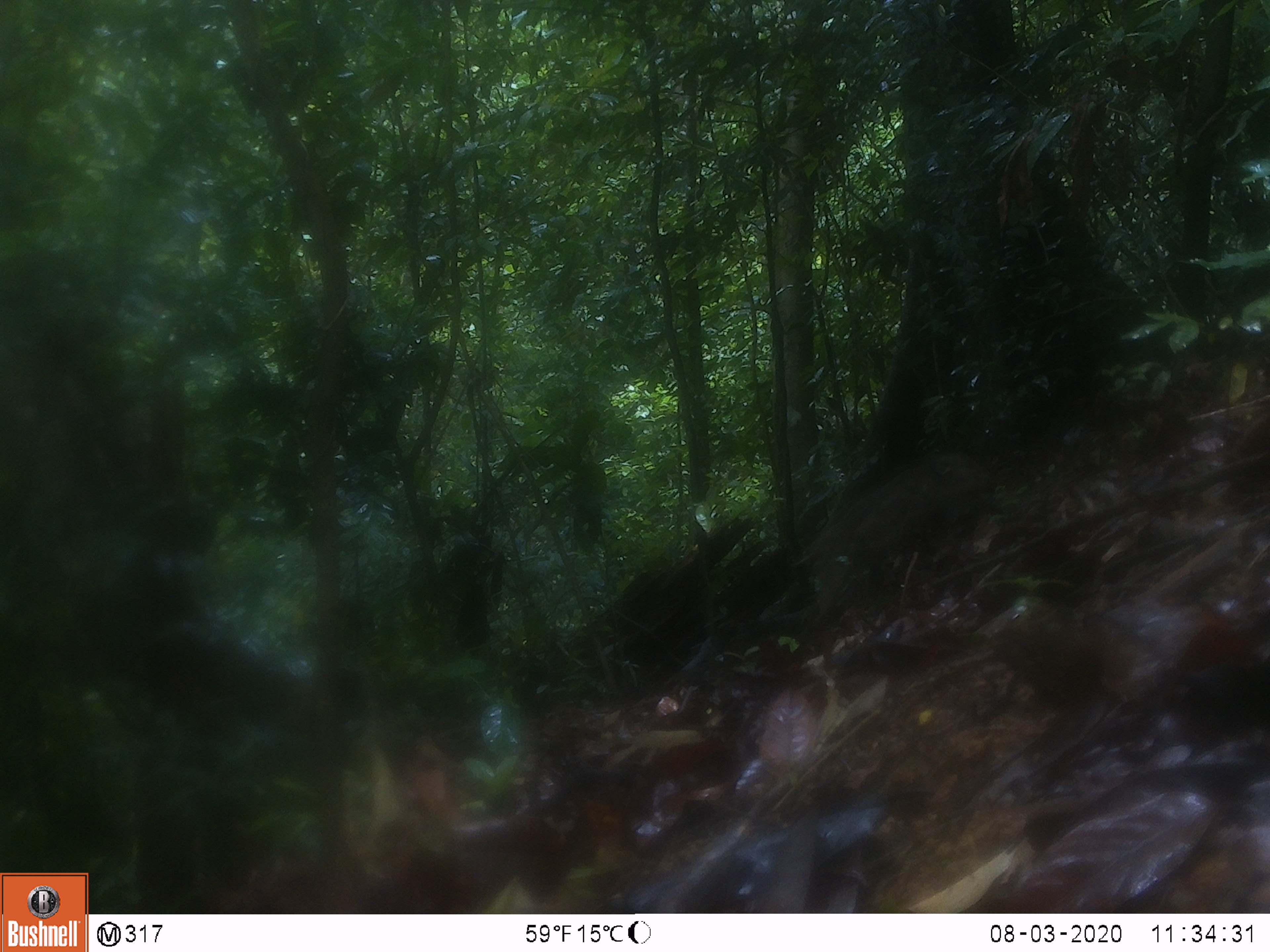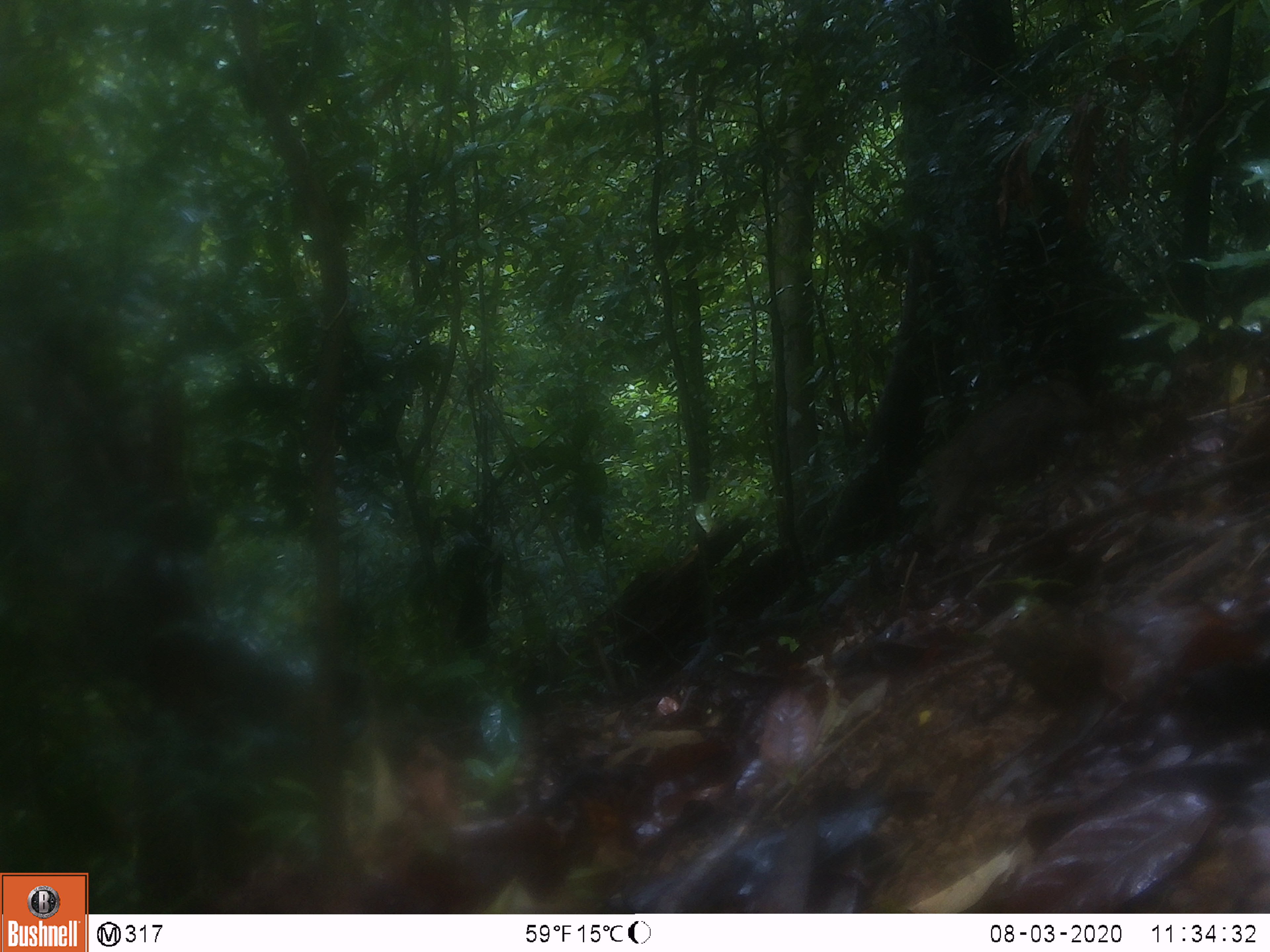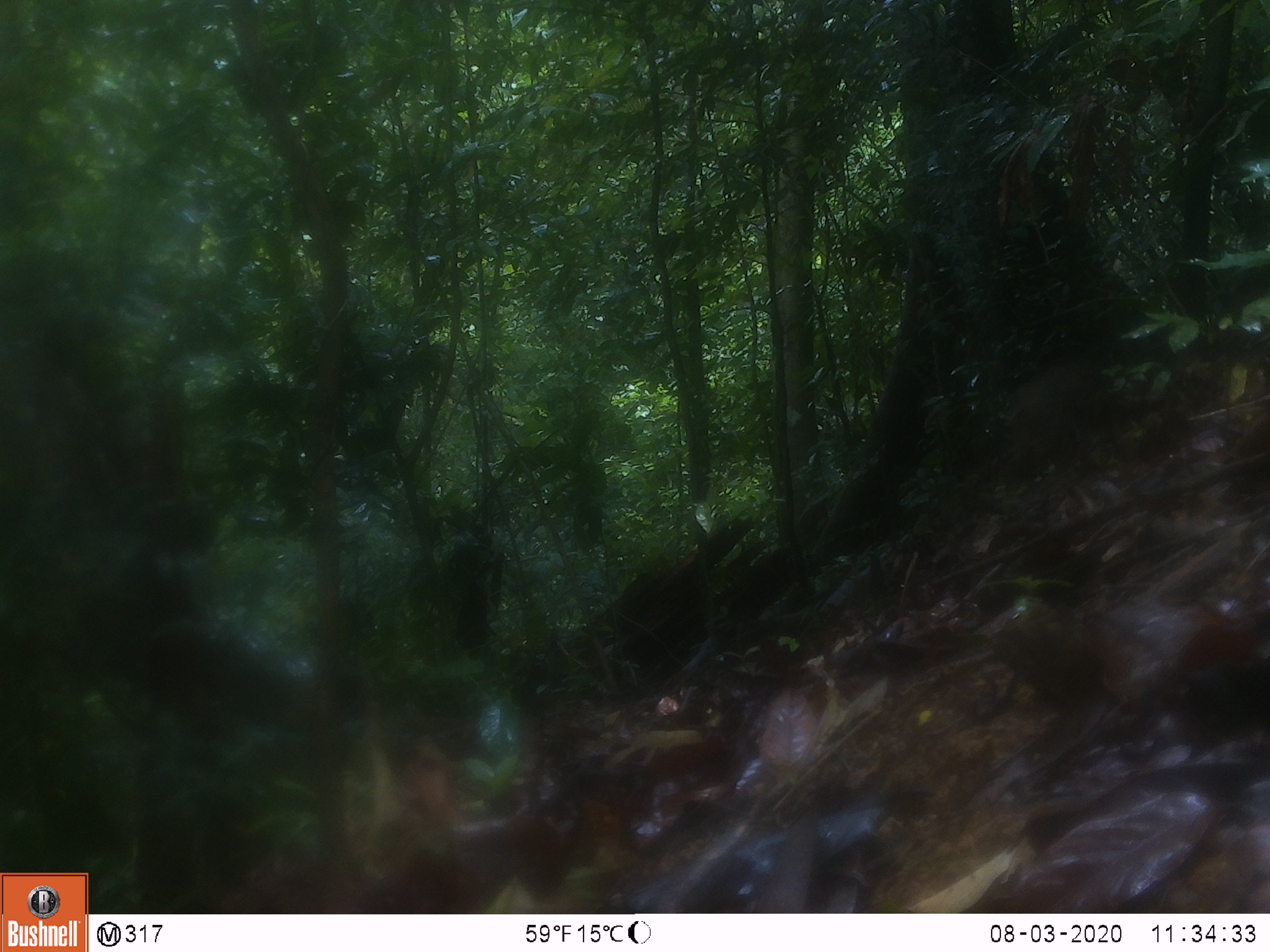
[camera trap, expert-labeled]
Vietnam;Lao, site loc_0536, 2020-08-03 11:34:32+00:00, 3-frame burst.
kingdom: Animalia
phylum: Chordata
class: Mammalia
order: Artiodactyla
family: Suidae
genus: Sus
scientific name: Sus scrofa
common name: eurasian wild pig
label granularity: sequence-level